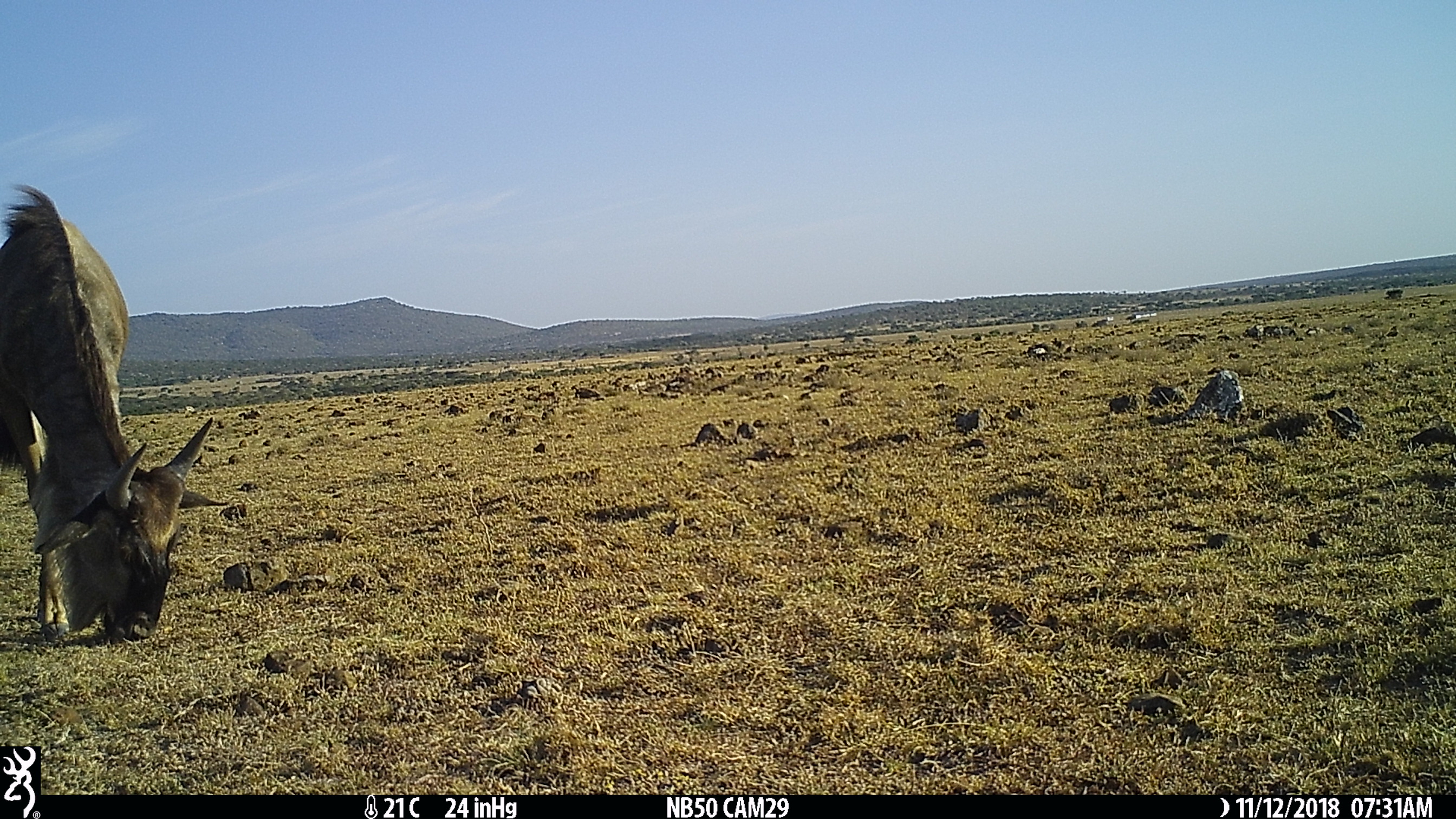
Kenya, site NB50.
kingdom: Animalia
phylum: Chordata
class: Mammalia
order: Artiodactyla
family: Bovidae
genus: Connochaetes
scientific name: Connochaetes taurinus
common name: blue wildebeest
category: wildebeest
Wildebeest (blue wildebeest) (Connochaetes taurinus).